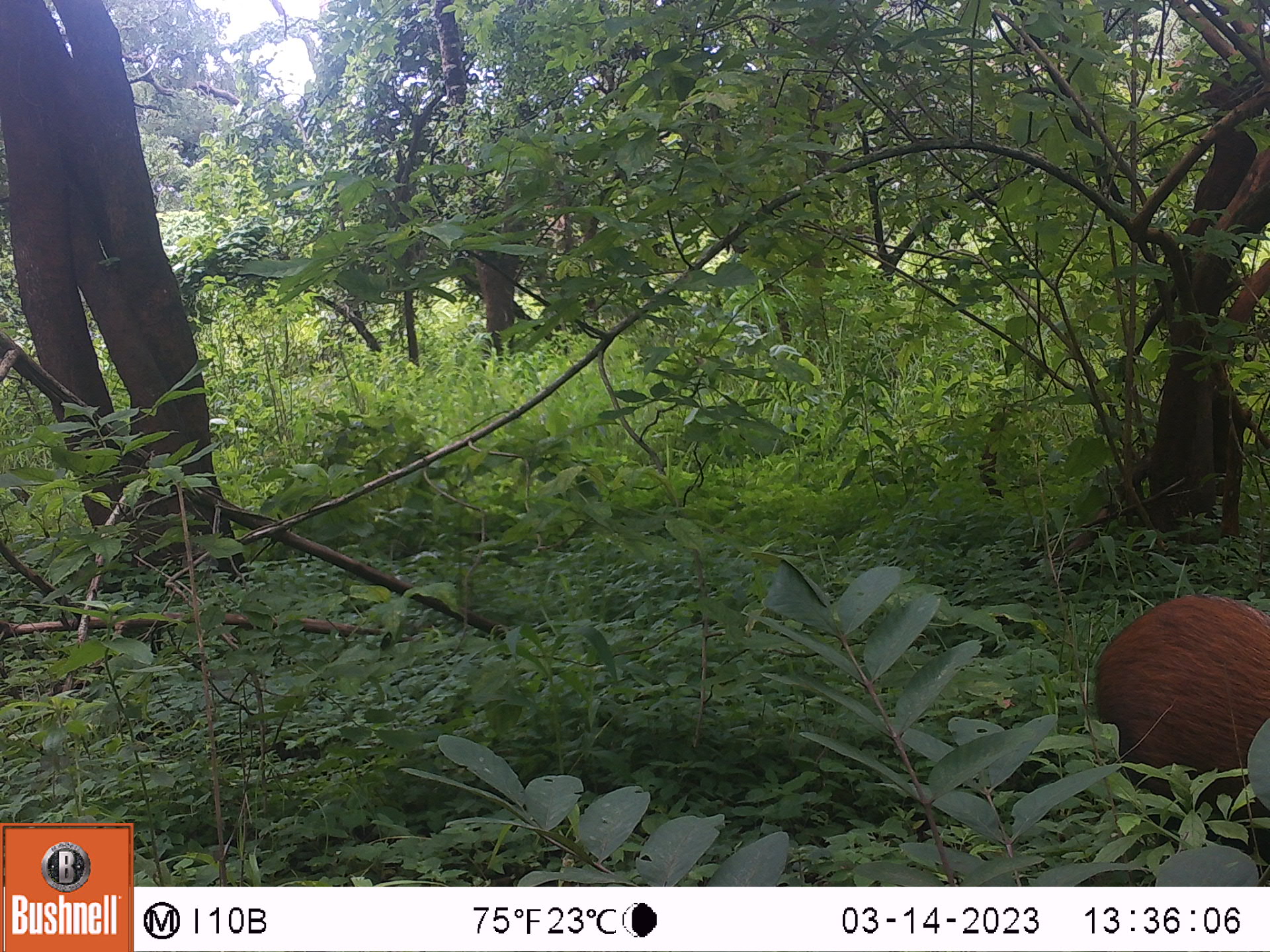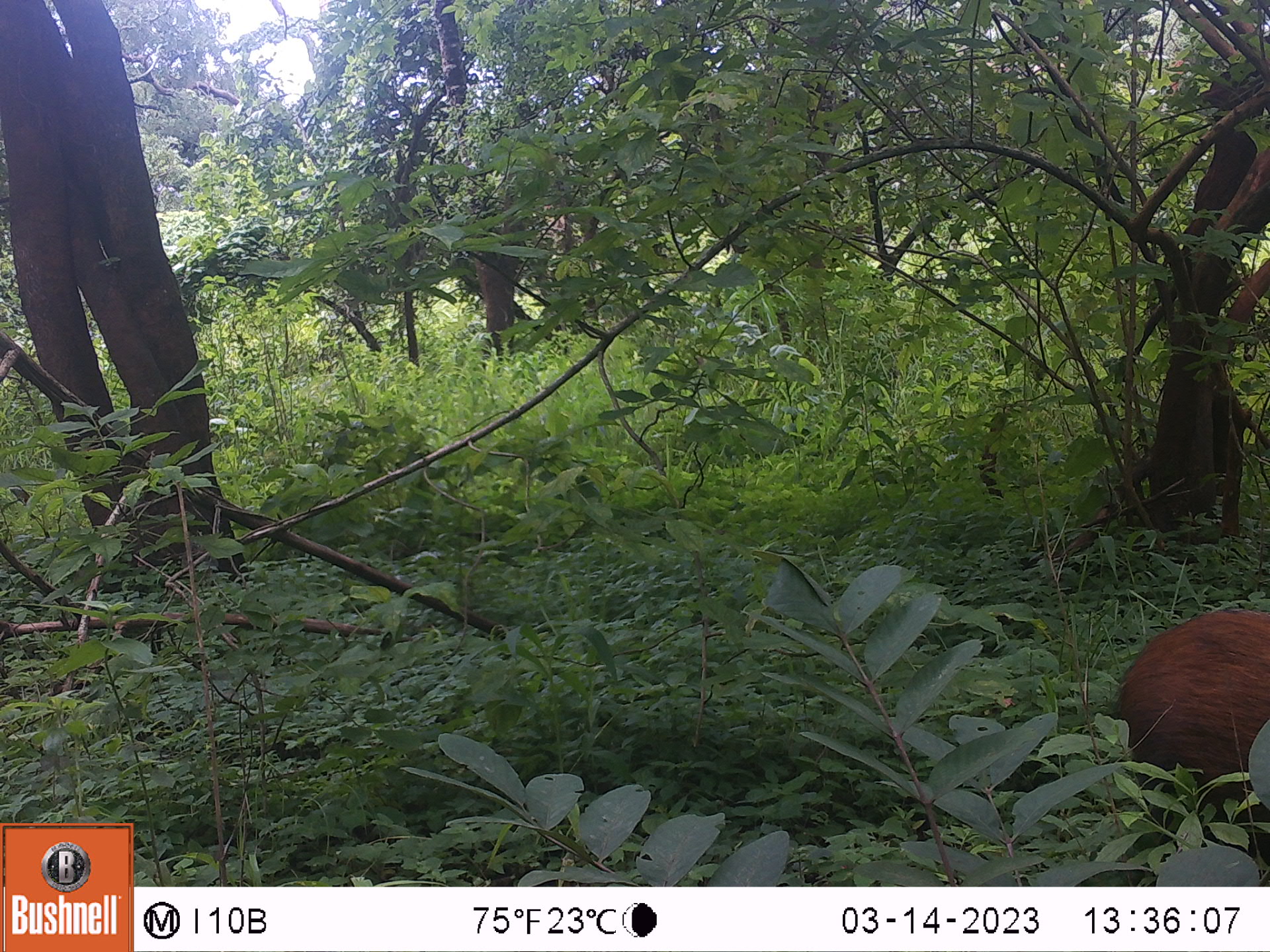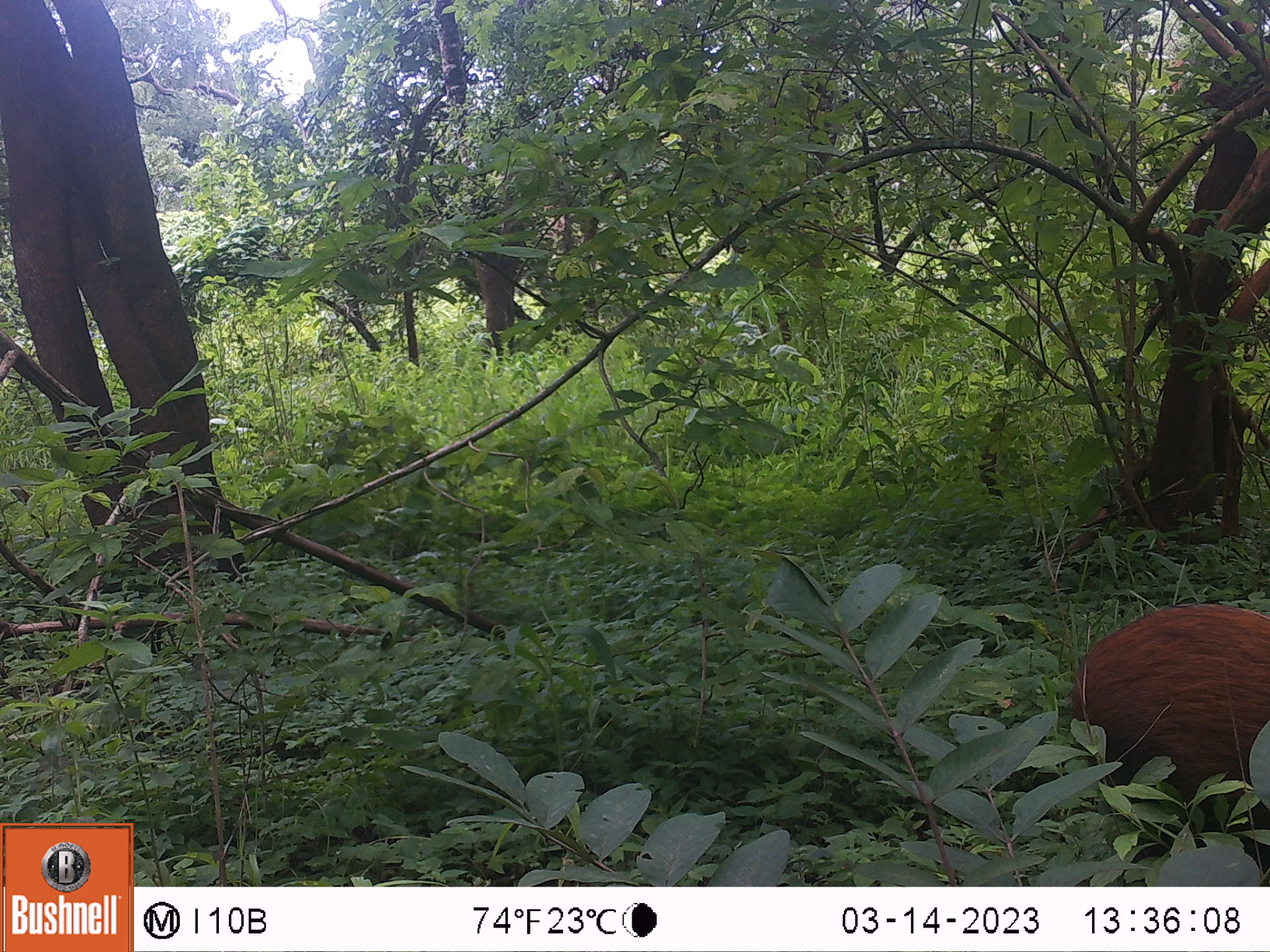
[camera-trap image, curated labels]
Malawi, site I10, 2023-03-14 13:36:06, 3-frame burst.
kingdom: Animalia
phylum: Chordata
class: Mammalia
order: Artiodactyla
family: Suidae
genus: Potamochoerus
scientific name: Potamochoerus larvatus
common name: bushpig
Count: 1.